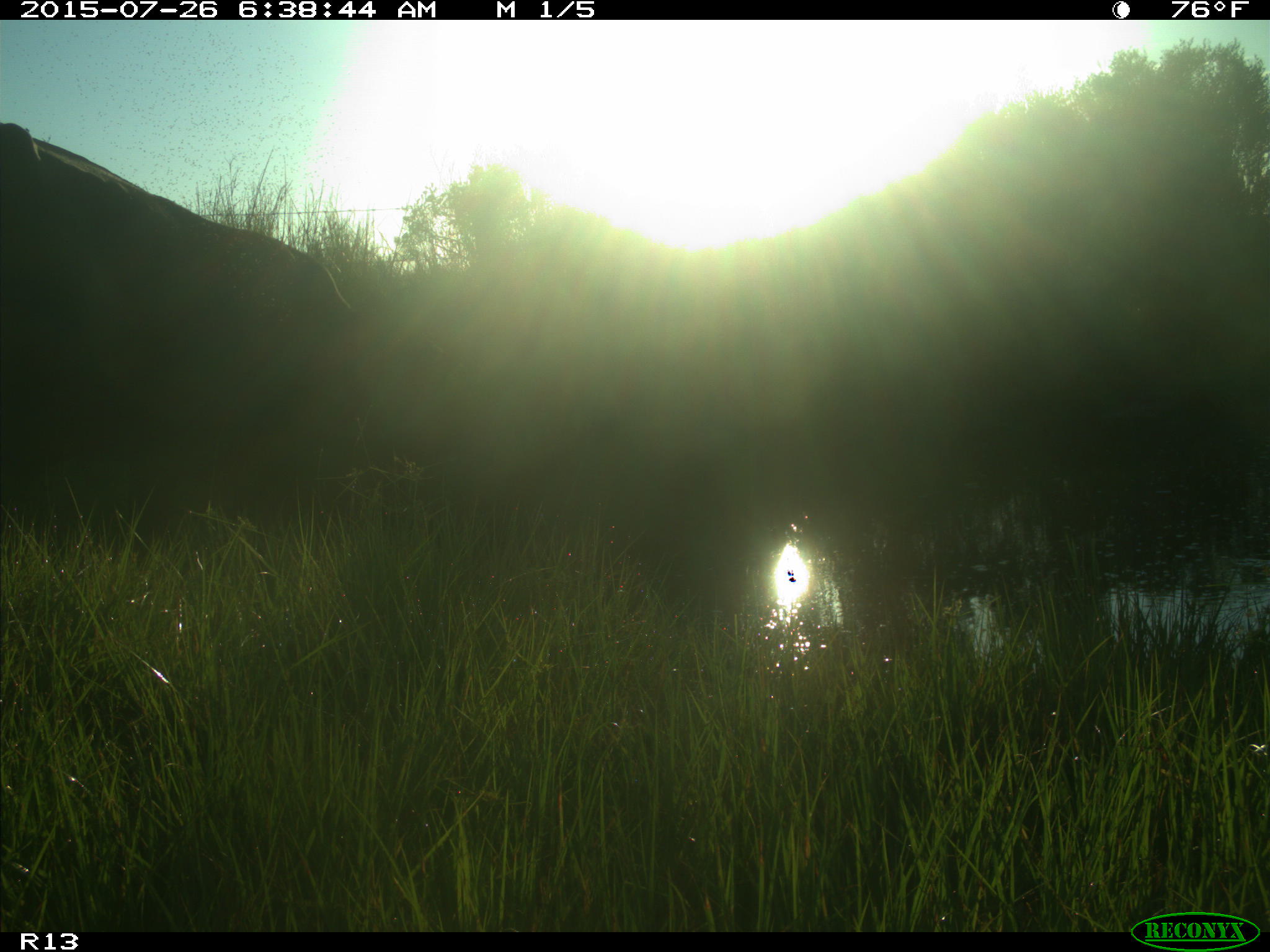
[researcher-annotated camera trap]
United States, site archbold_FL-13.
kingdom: Animalia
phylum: Chordata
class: Mammalia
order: Artiodactyla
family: Bovidae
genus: Bos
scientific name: Bos taurus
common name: domestic cow